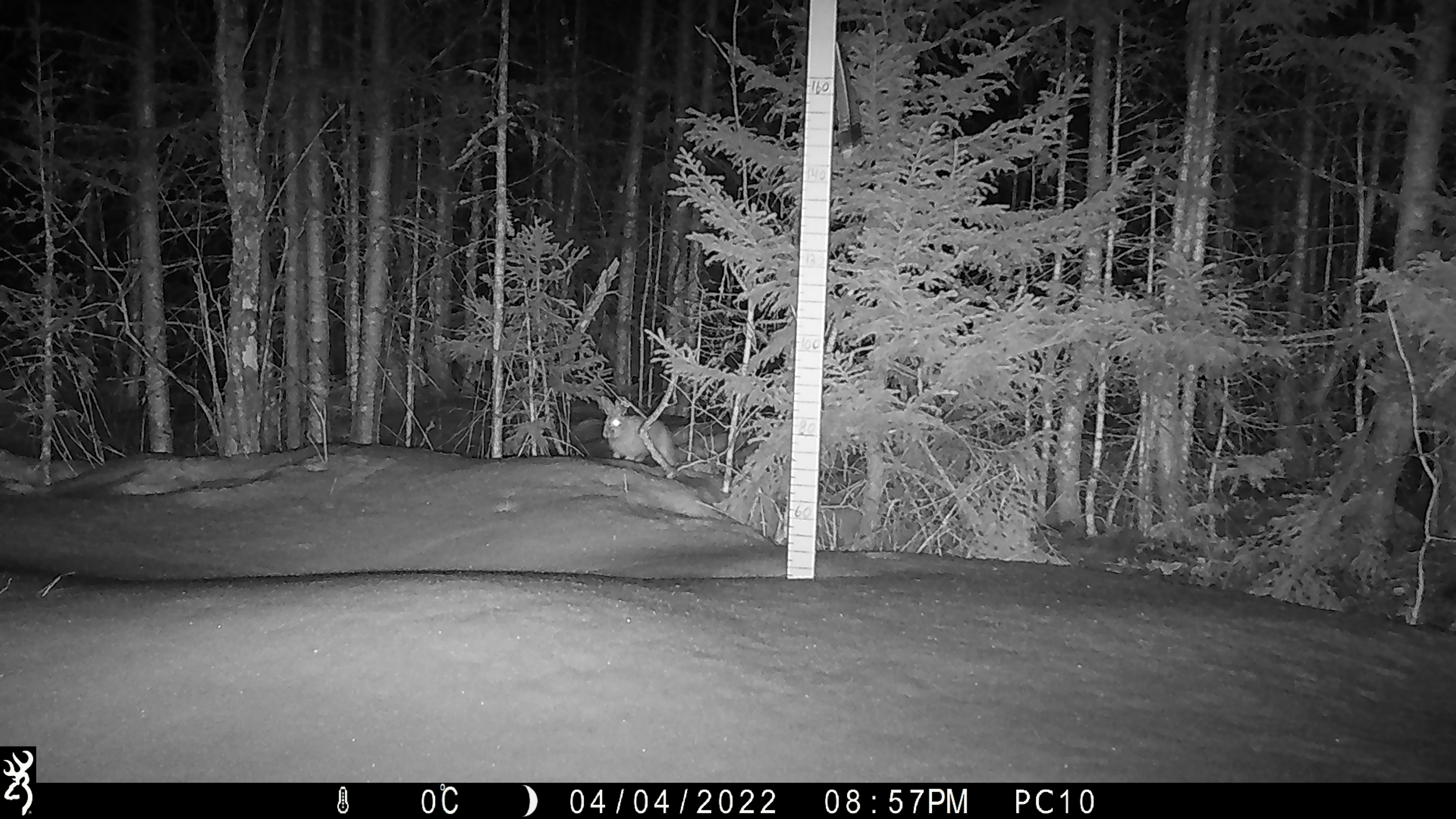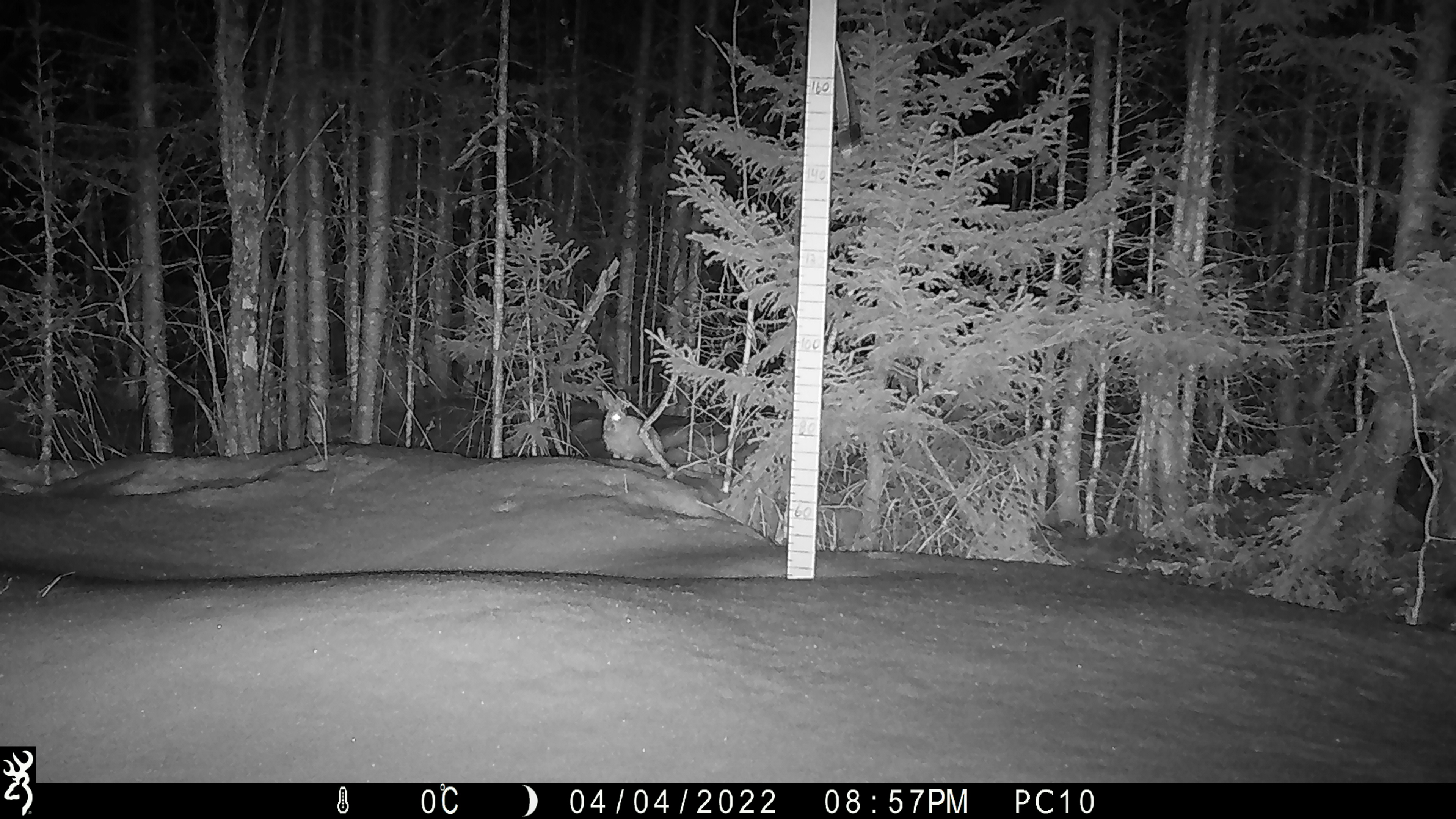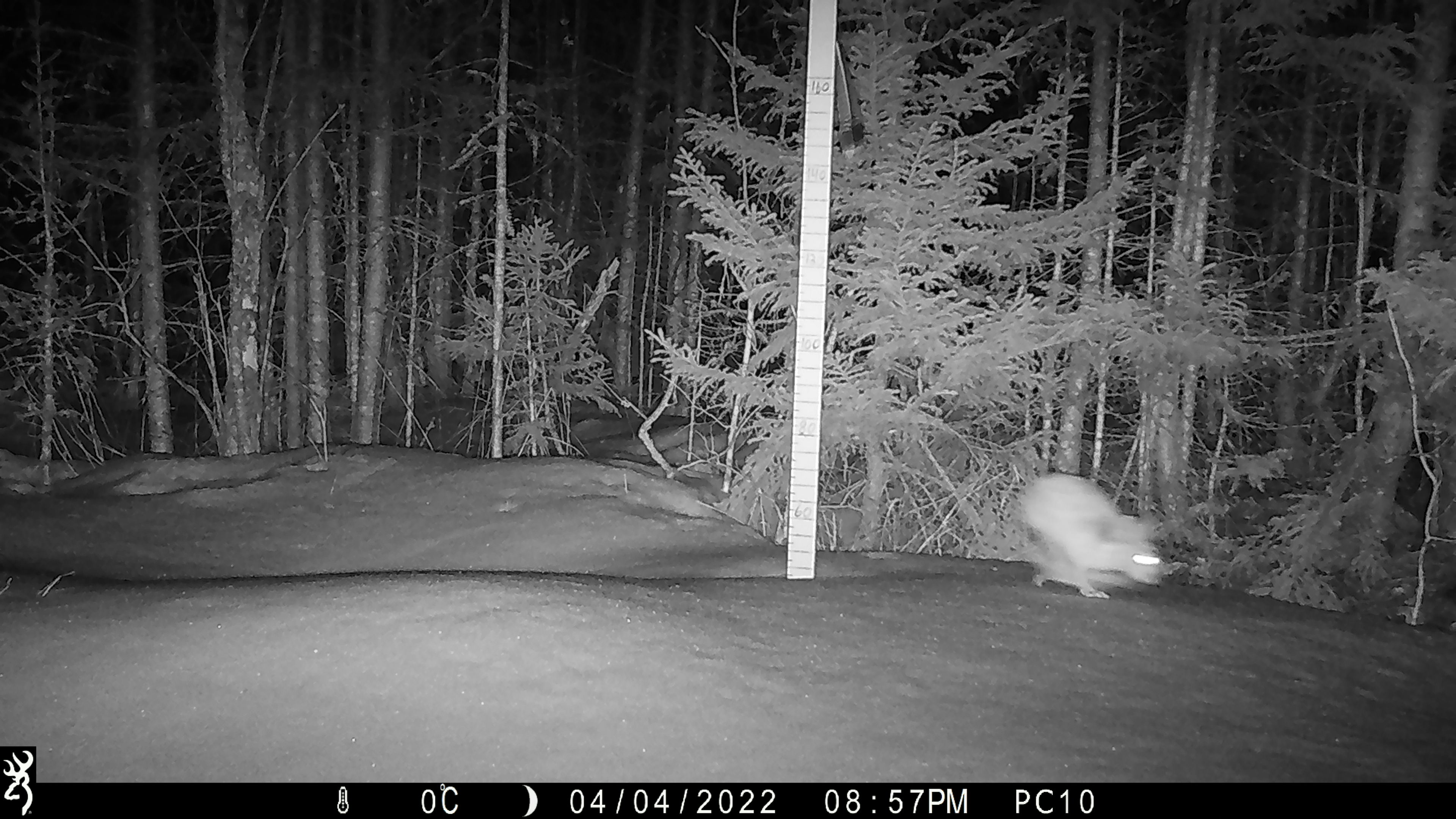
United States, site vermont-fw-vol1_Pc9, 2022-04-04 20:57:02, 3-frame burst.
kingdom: Animalia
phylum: Chordata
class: Mammalia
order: Lagomorpha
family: Leporidae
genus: Lepus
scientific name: Lepus americanus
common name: snowshoe hare